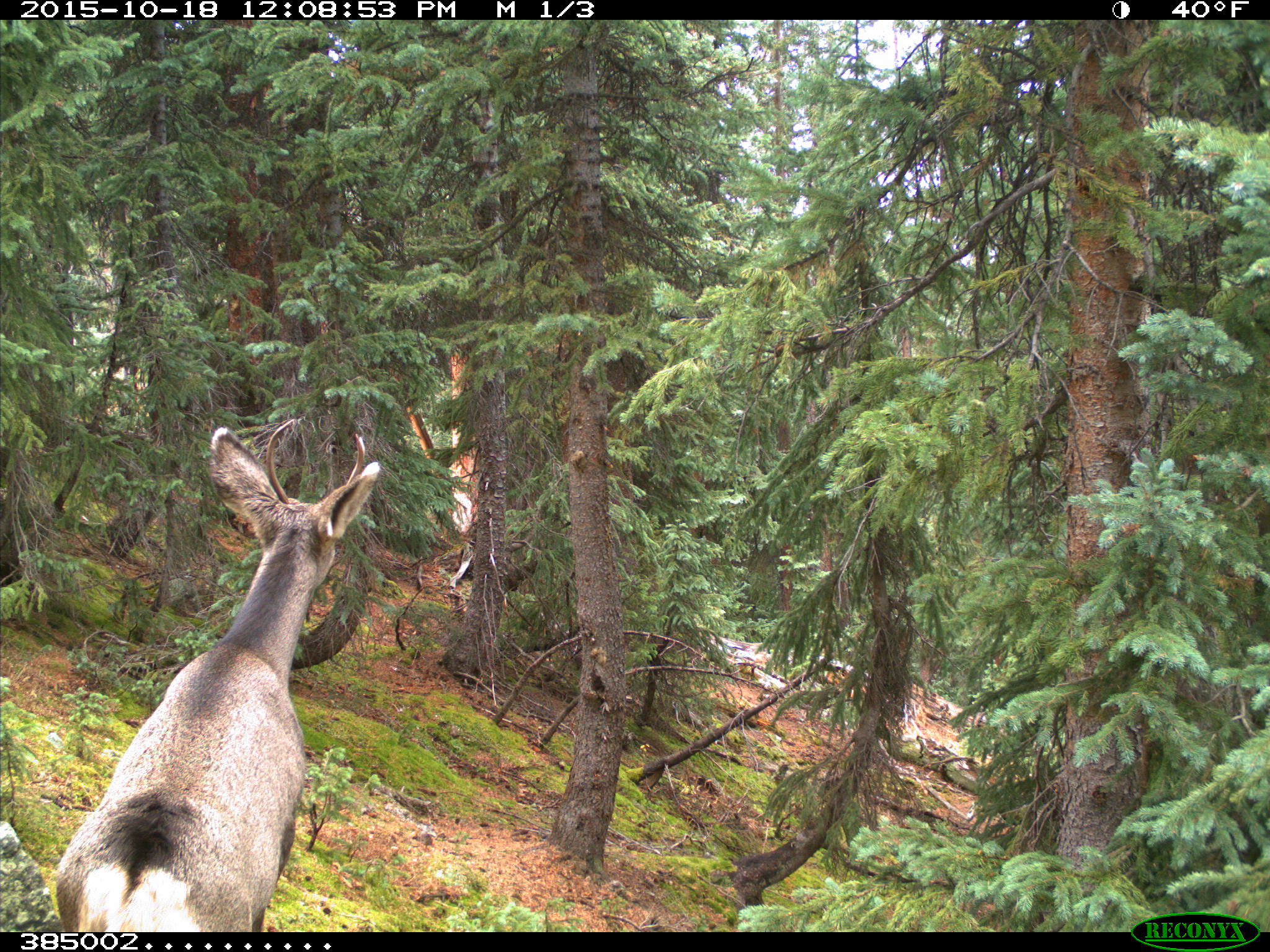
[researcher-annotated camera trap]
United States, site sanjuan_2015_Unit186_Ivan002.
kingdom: Animalia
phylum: Chordata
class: Mammalia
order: Artiodactyla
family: Cervidae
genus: Odocoileus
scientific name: Odocoileus hemionus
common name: mule deer